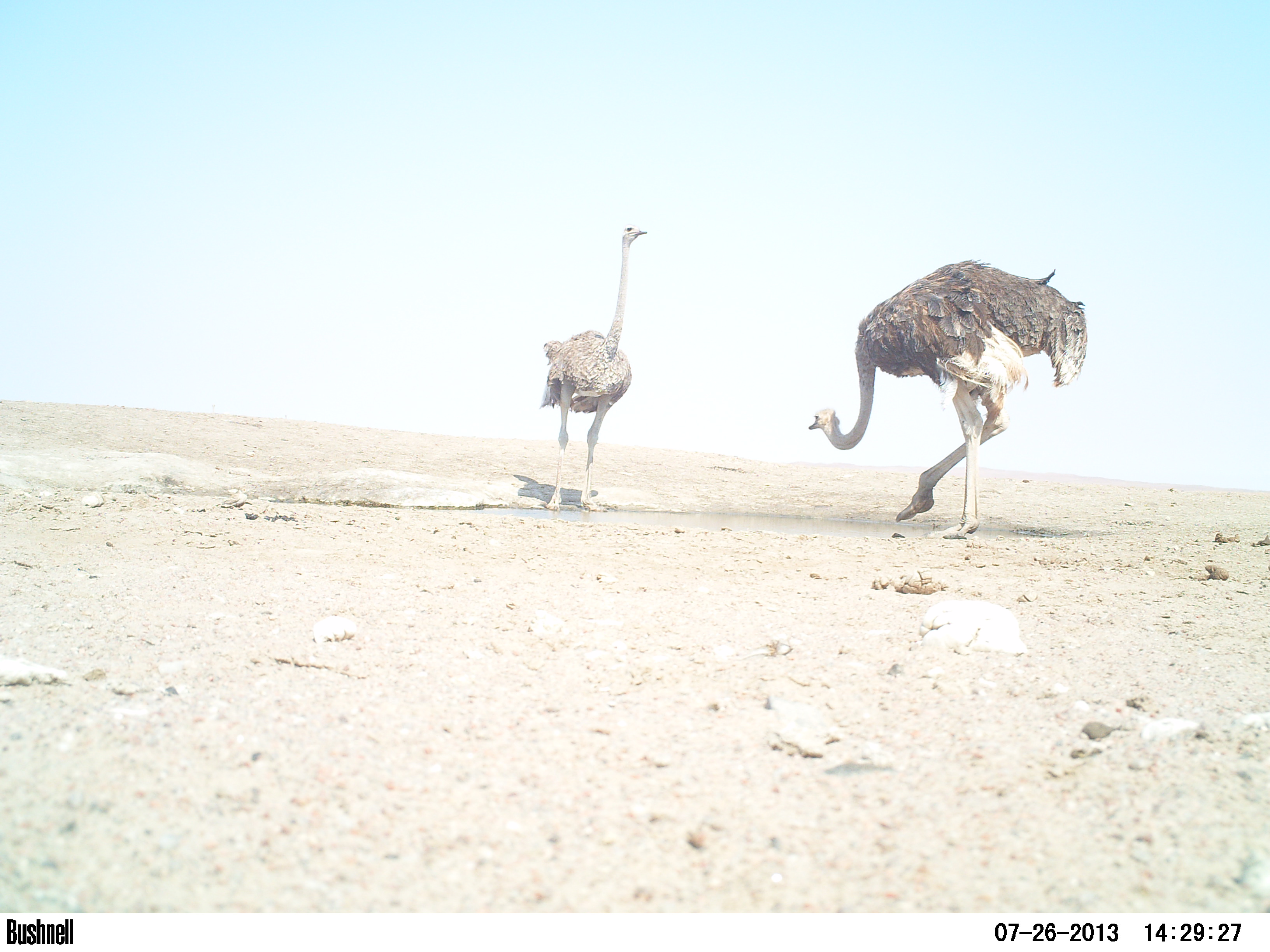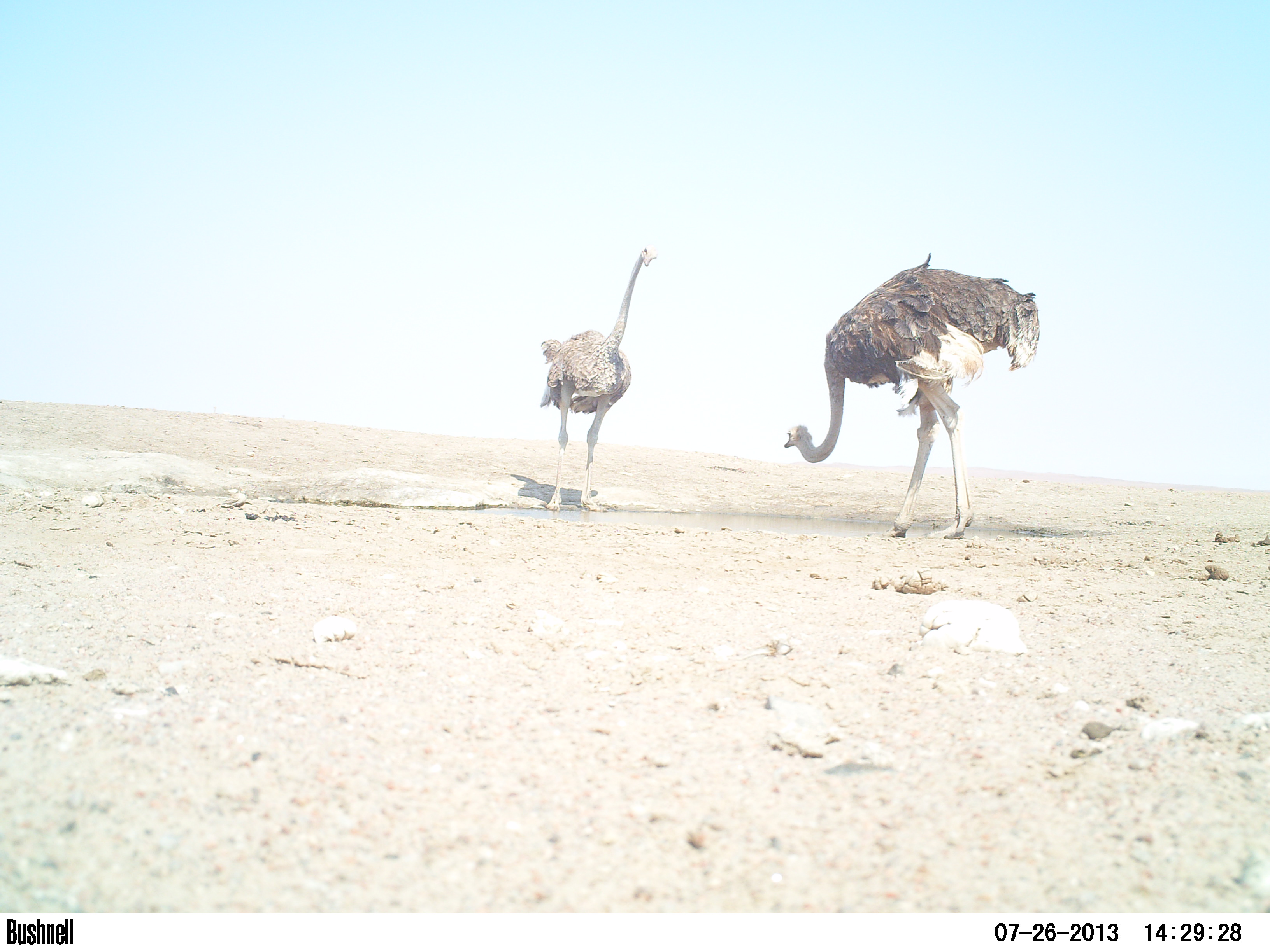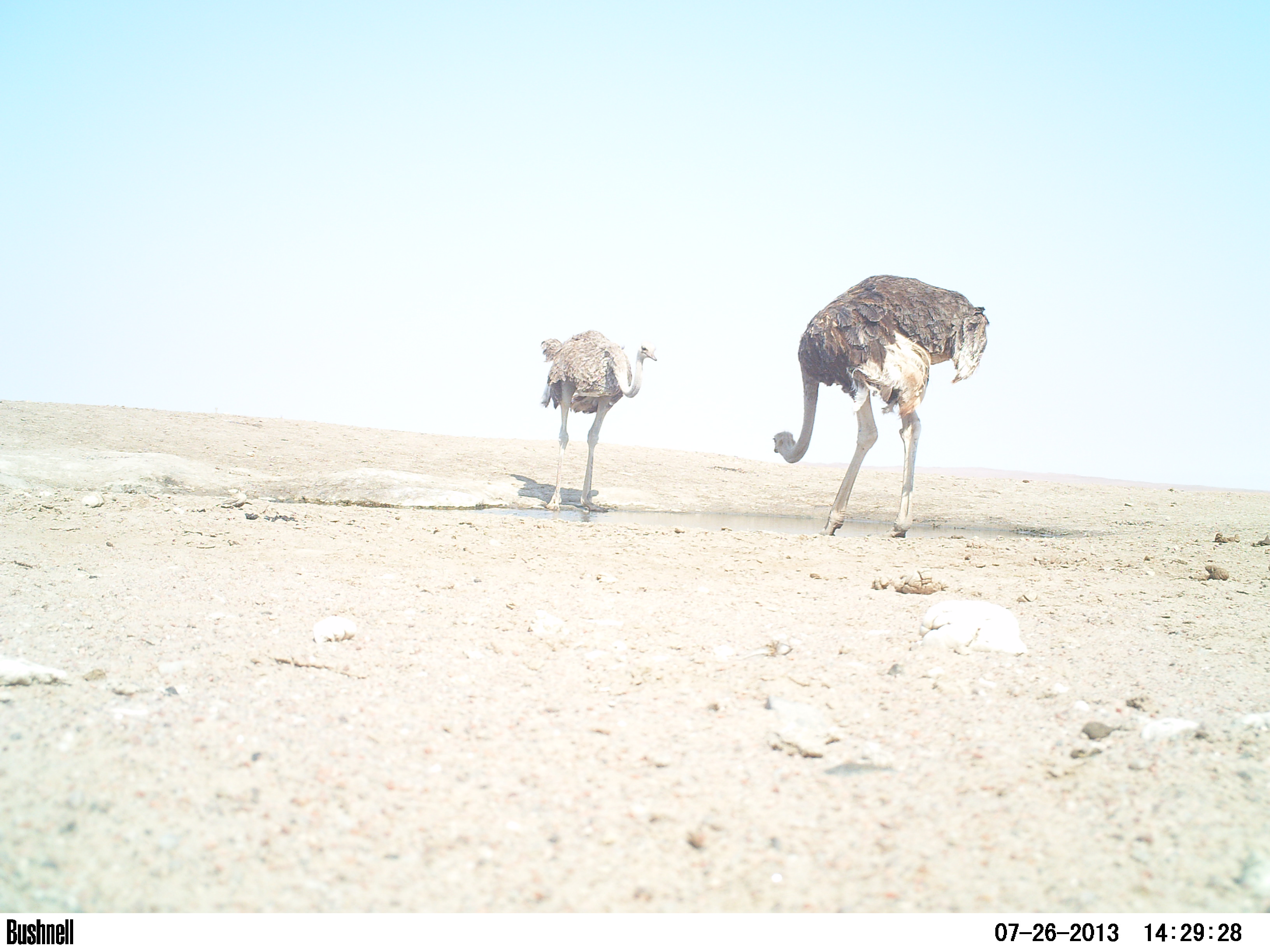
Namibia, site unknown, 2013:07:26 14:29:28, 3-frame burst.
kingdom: Animalia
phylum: Chordata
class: Aves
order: Struthioniformes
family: Struthionidae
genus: Struthio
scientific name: Struthio camelus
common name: common ostrich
Struthio camelus (common ostrich).